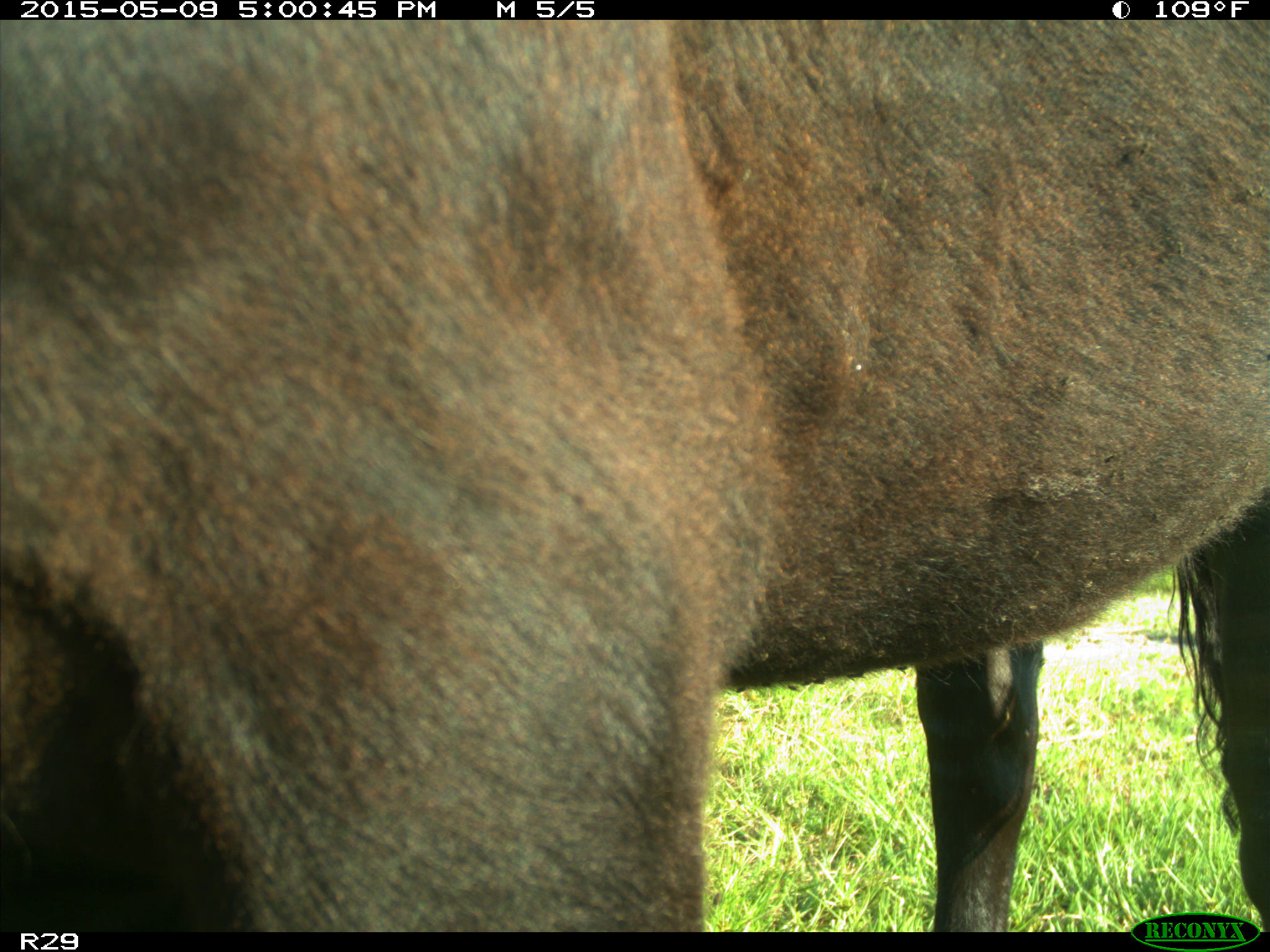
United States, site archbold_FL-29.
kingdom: Animalia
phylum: Chordata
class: Mammalia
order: Artiodactyla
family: Bovidae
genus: Bos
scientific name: Bos taurus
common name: domestic cow